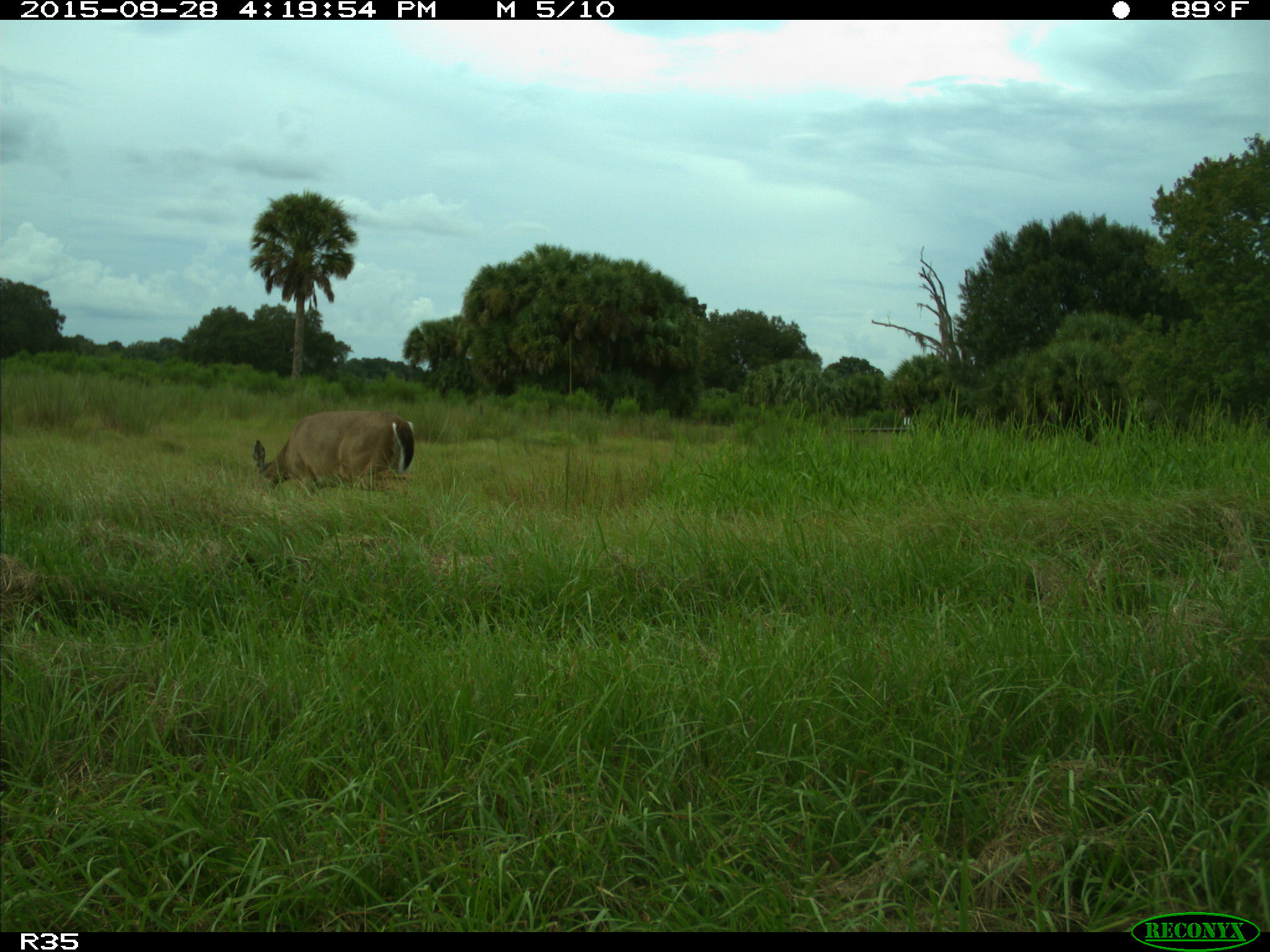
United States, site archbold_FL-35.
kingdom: Animalia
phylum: Chordata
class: Mammalia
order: Artiodactyla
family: Cervidae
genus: Odocoileus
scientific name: Odocoileus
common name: deer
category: unidentified deer